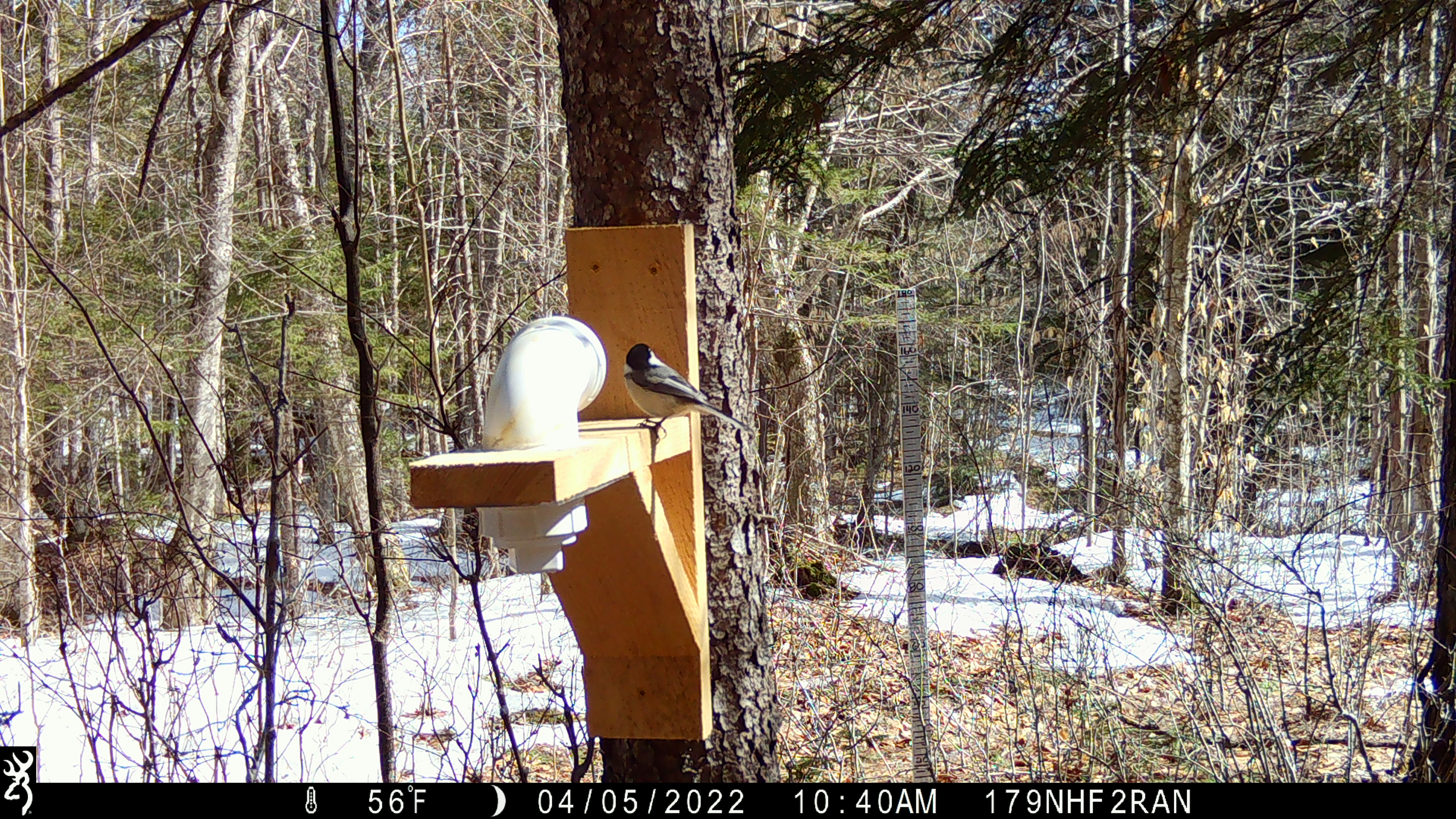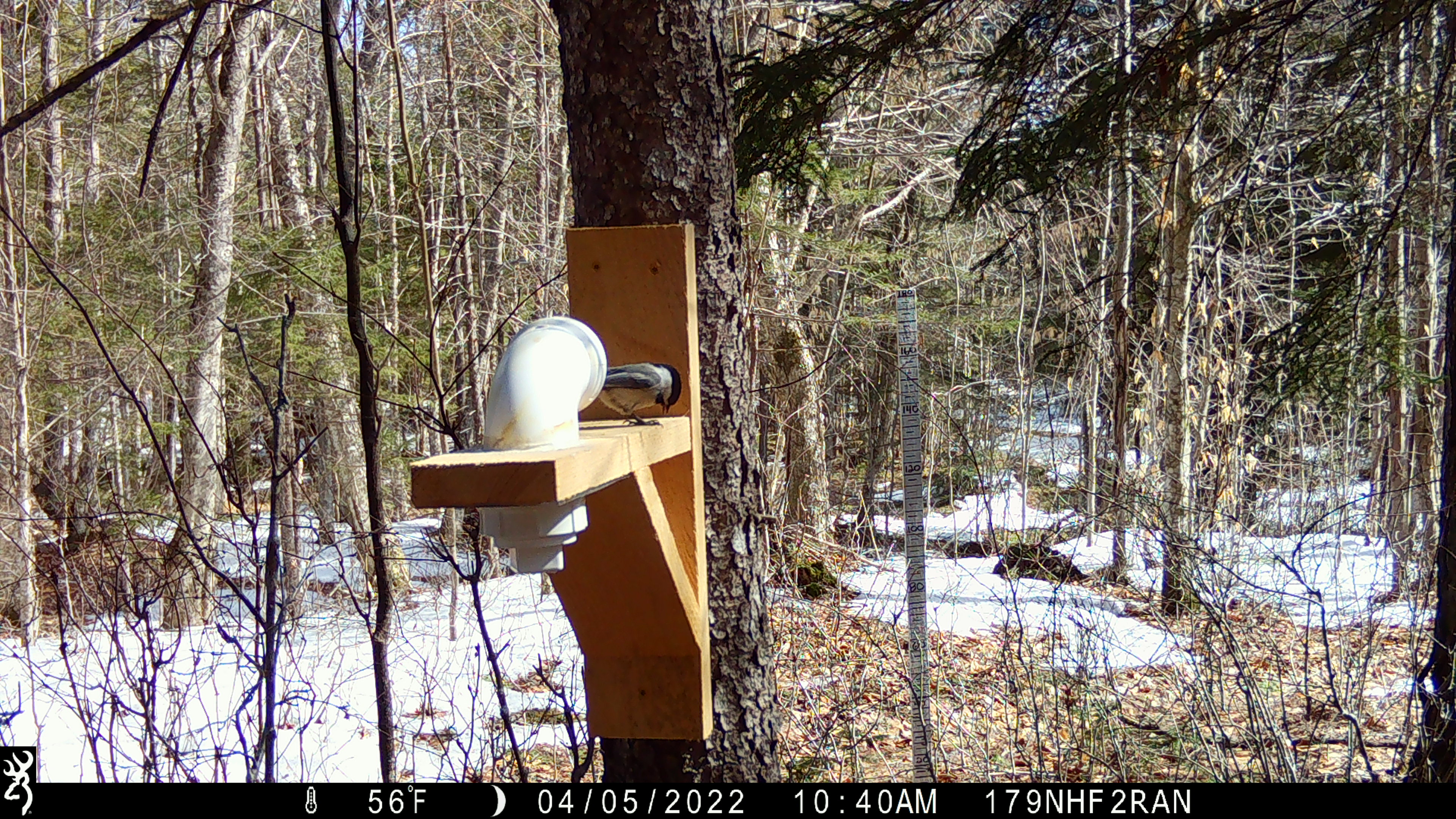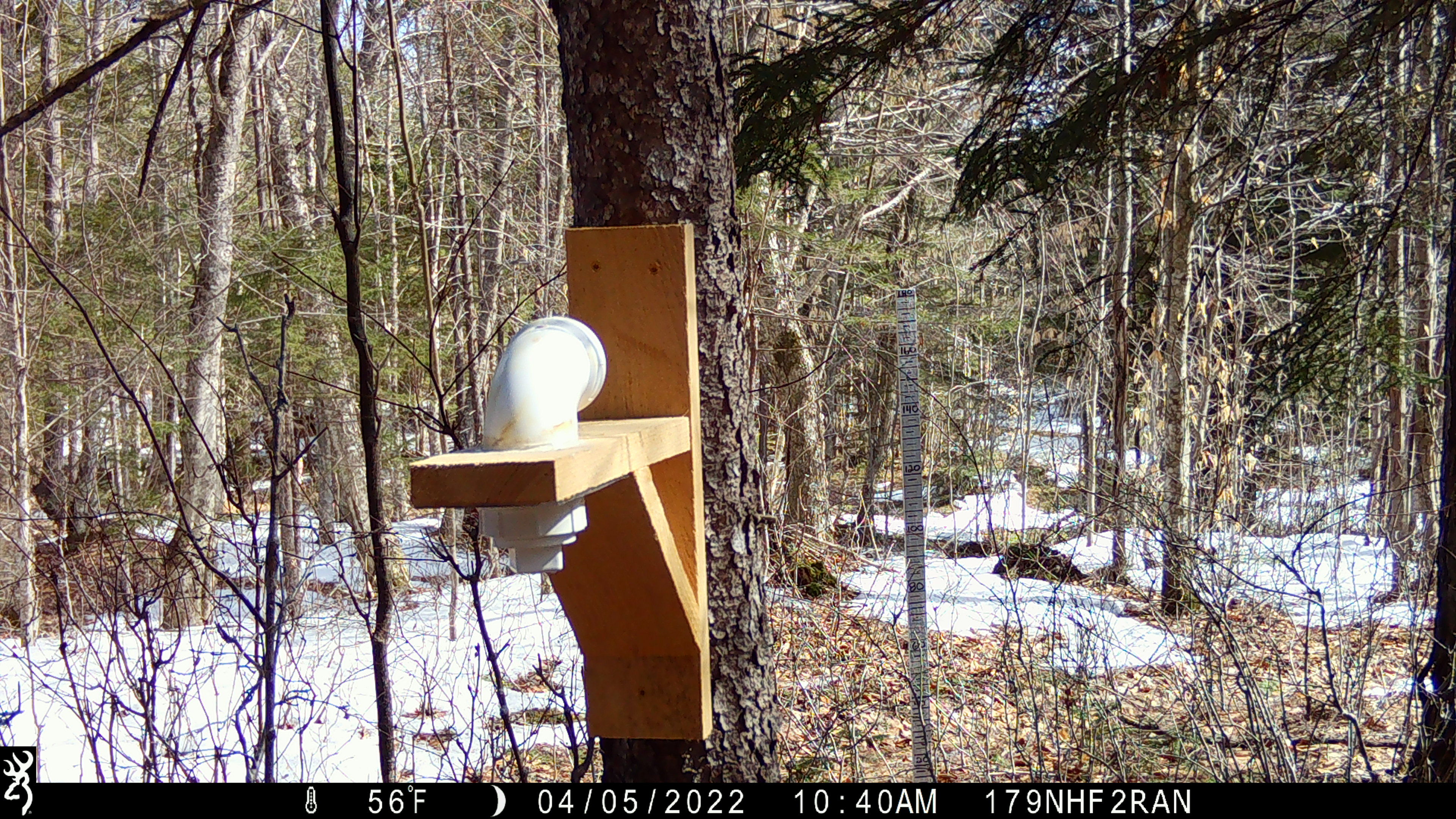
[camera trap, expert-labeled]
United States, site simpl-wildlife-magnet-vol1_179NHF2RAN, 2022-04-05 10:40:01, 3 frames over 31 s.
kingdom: Animalia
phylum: Chordata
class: Aves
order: Passeriformes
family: Paridae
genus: Poecile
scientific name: Poecile atricapillus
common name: black-capped chickadee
Black-capped chickadee (Poecile atricapillus).